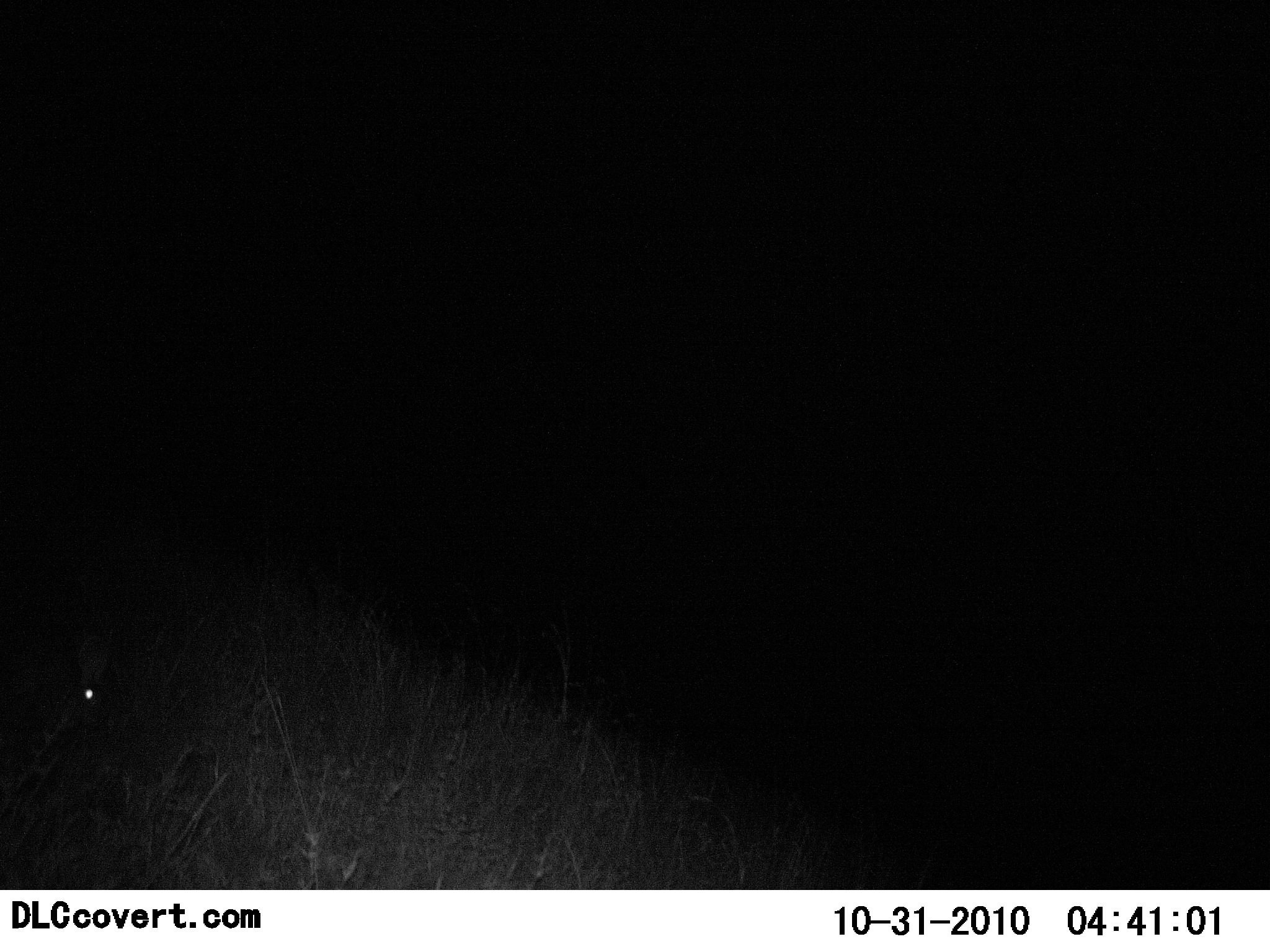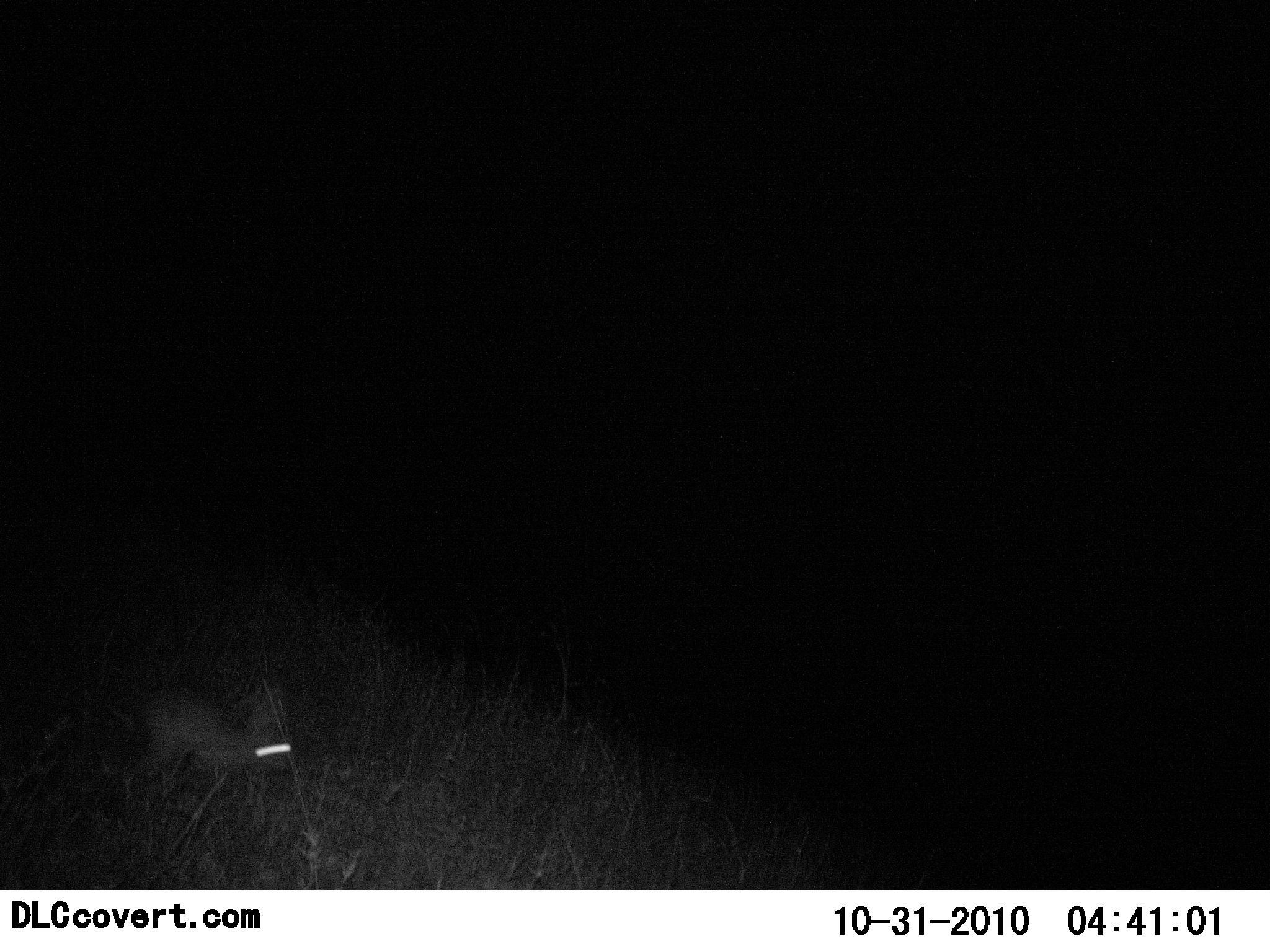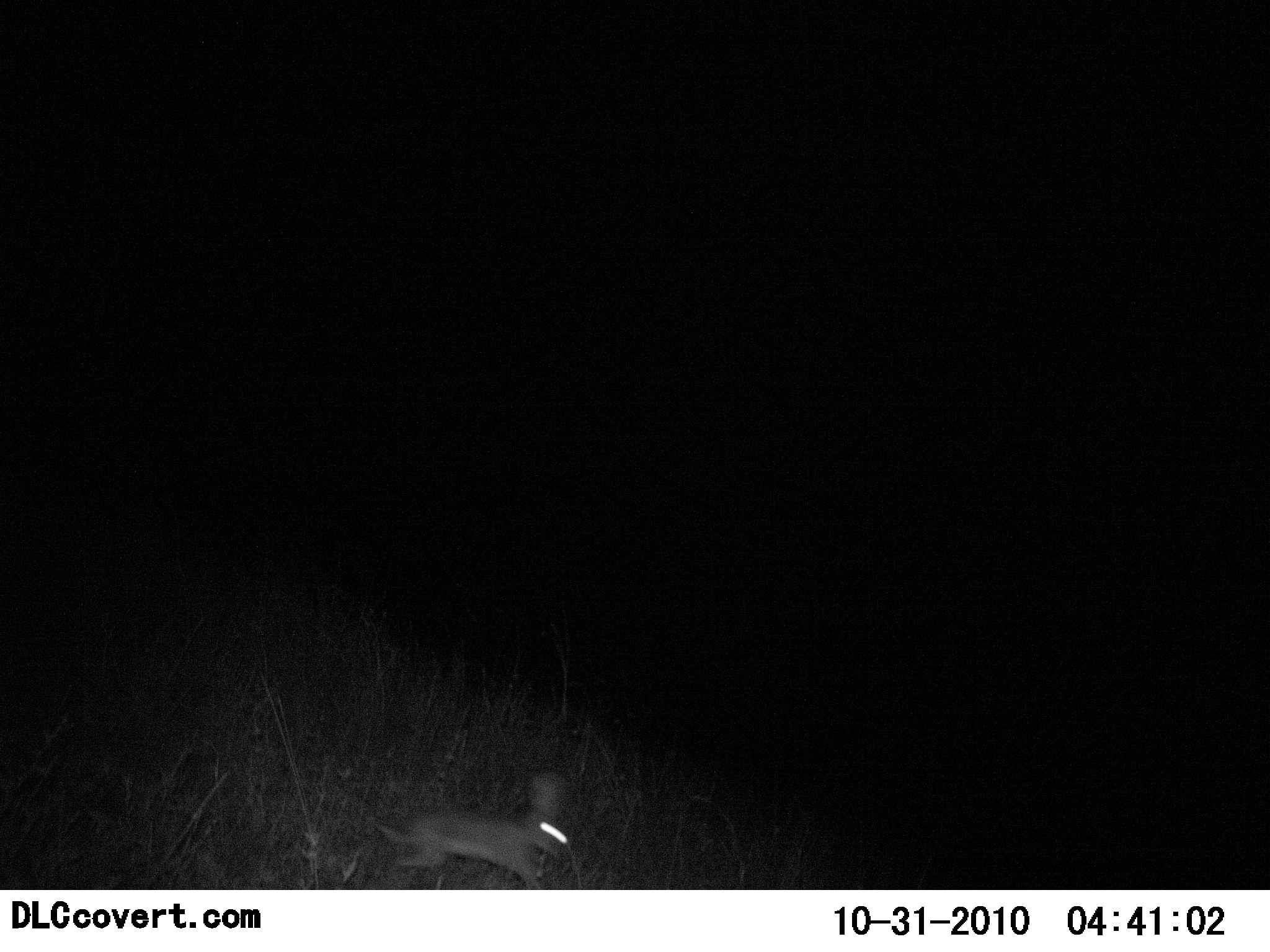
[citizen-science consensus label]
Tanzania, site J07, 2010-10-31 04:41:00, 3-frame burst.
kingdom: Animalia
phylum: Chordata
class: Mammalia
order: Lagomorpha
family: Leporidae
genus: Lepus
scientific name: Lepus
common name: hare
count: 1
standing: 0%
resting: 0%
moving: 100%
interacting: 0%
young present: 0%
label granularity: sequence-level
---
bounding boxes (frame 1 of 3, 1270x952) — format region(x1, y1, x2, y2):
animal: region(74, 631, 116, 702)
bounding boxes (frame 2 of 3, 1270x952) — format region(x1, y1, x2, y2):
animal: region(128, 679, 299, 804)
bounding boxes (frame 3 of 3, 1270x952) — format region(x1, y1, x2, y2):
animal: region(372, 772, 573, 891)